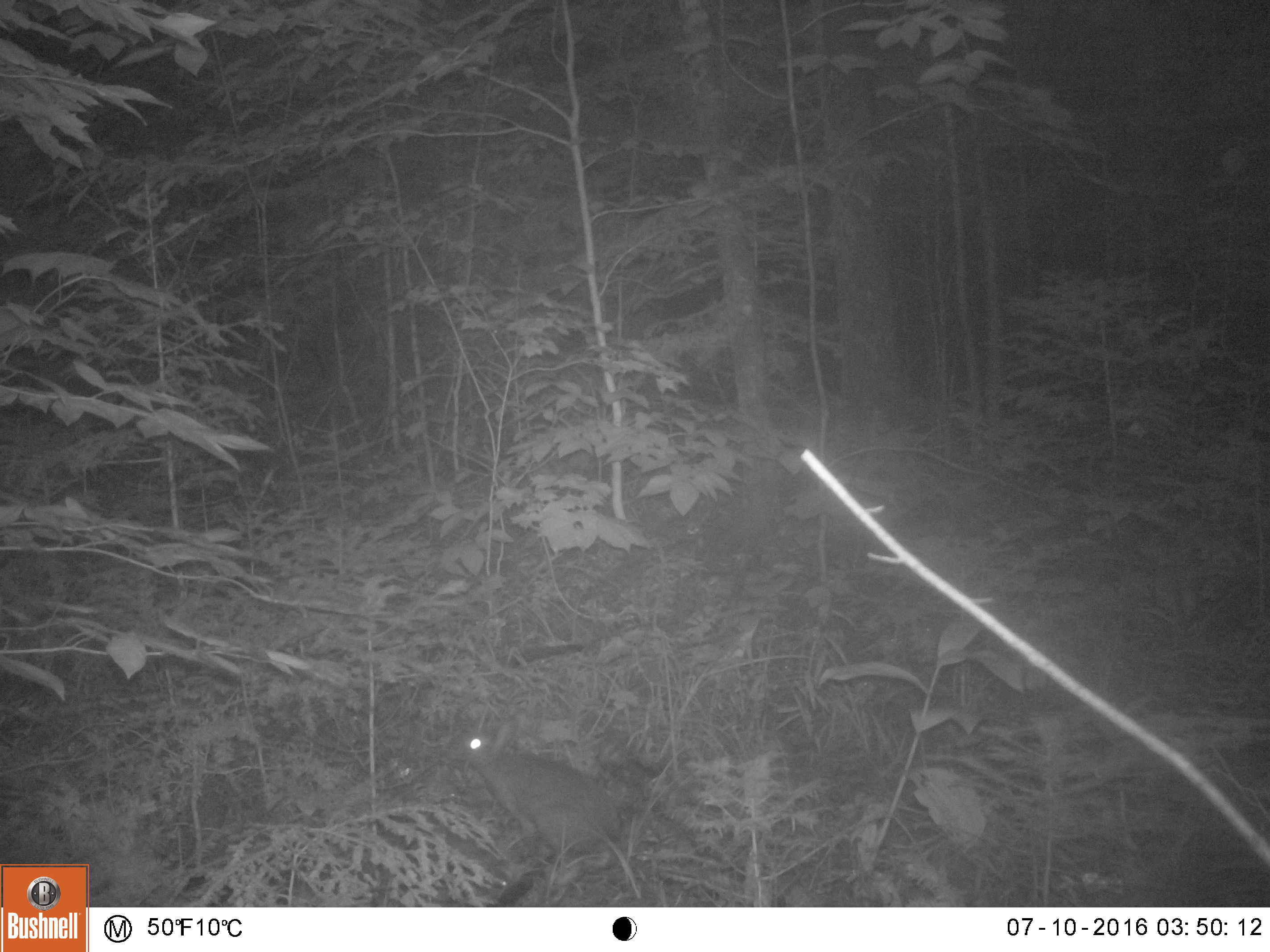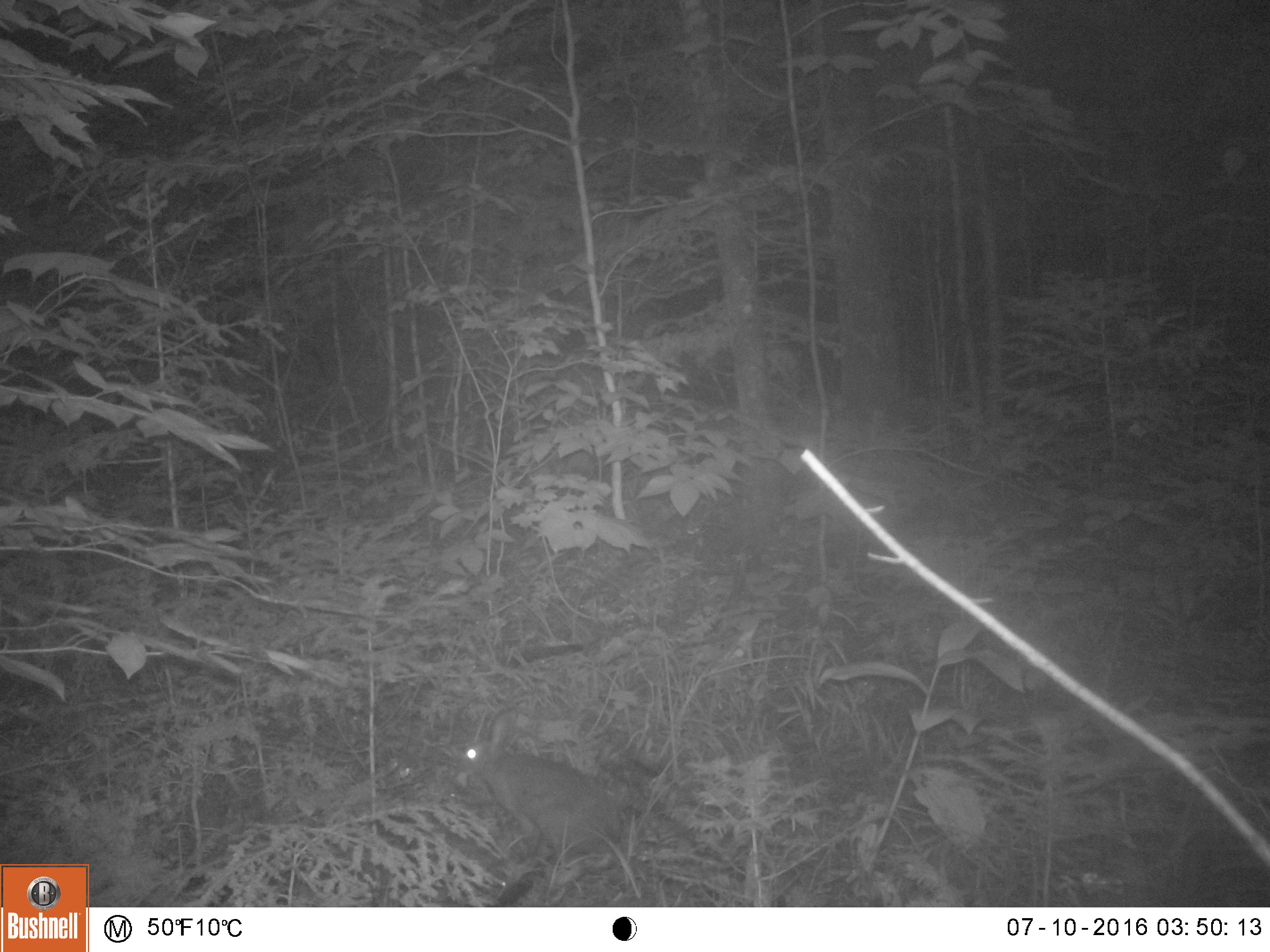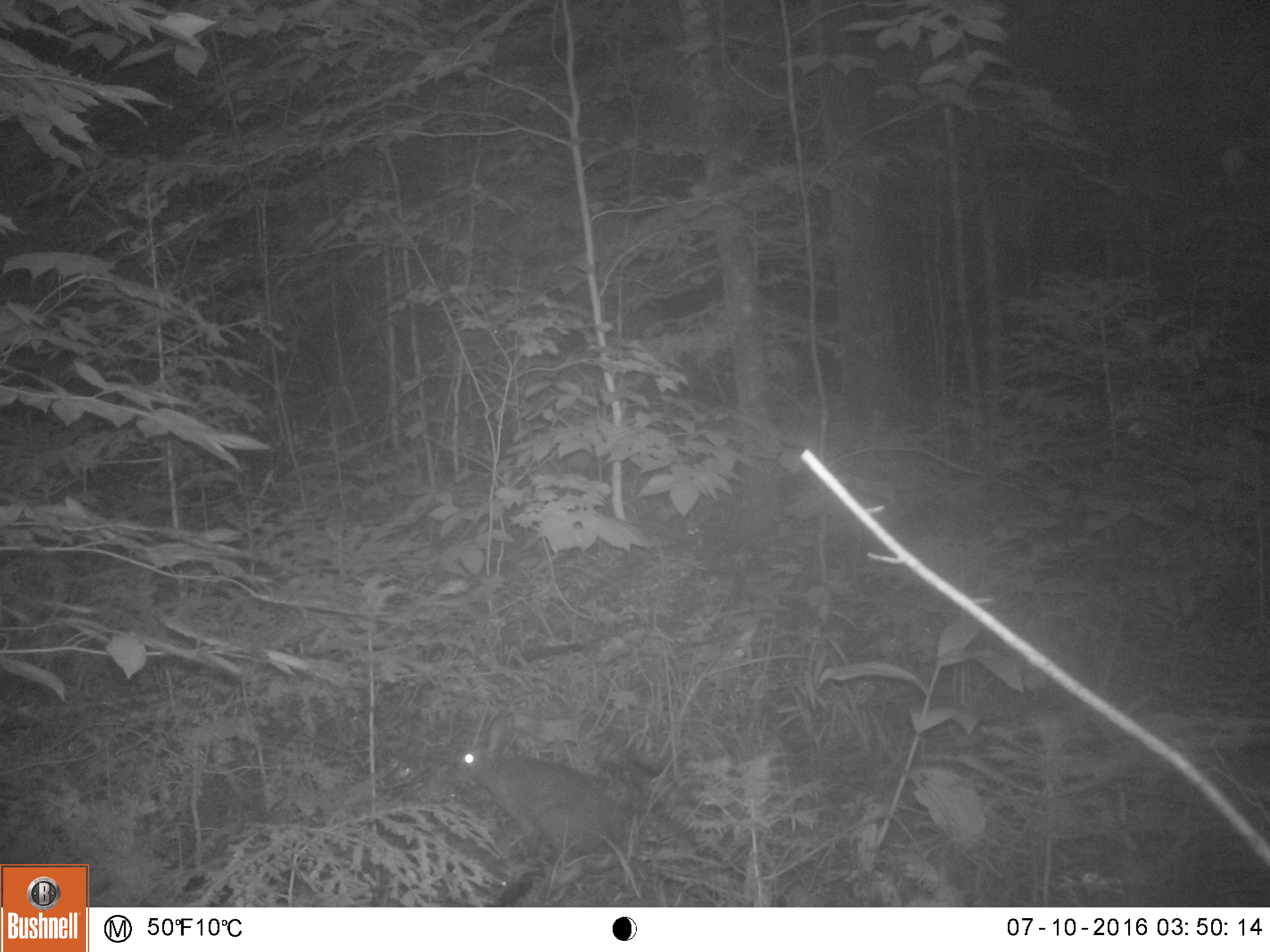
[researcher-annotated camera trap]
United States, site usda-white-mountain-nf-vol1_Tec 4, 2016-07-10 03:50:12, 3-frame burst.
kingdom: Animalia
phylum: Chordata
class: Mammalia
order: Lagomorpha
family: Leporidae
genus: Lepus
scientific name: Lepus americanus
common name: snowshoe hare